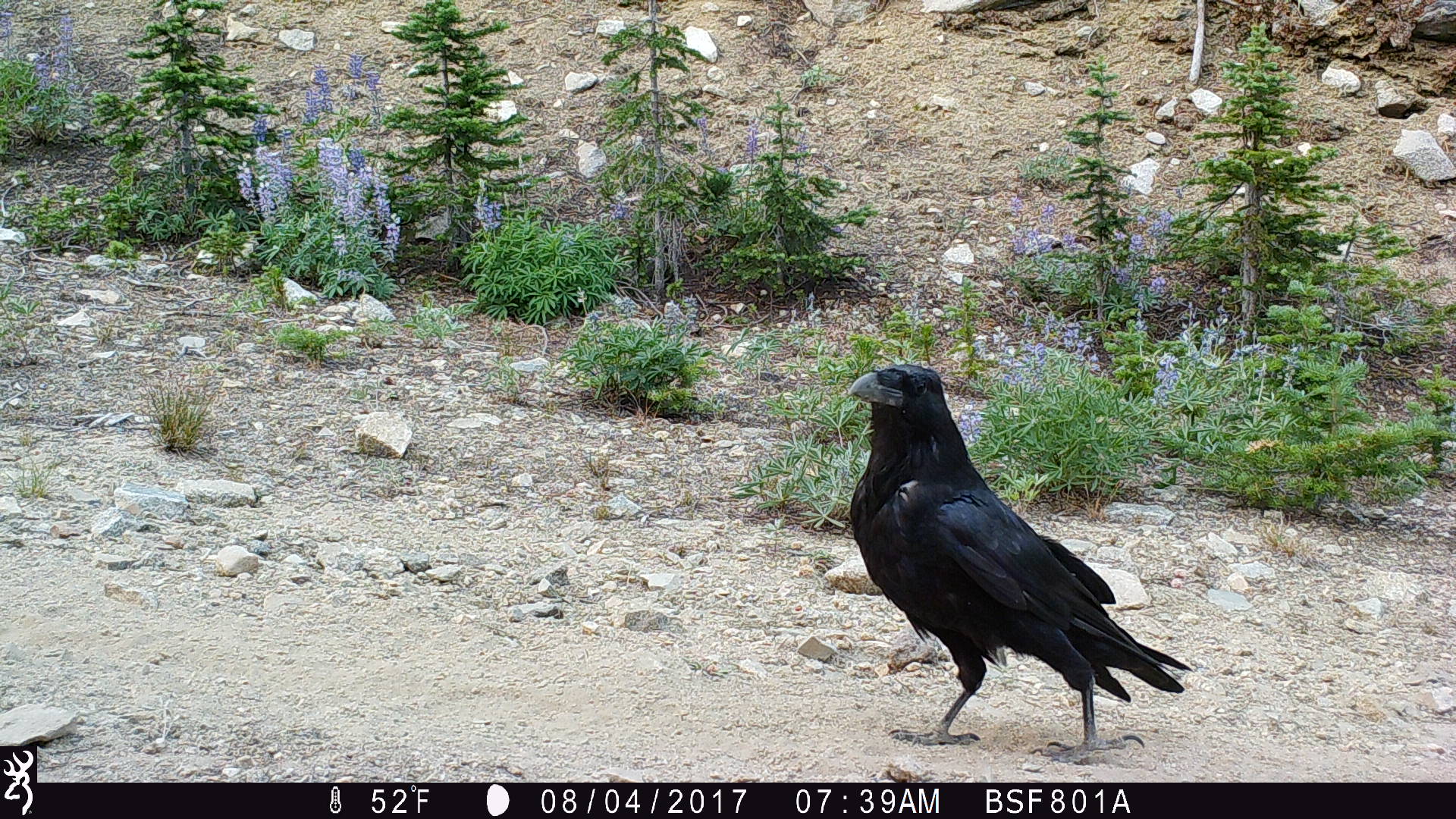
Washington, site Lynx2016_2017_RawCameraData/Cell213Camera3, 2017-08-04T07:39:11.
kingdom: Animalia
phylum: Chordata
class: Aves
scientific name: Aves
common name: birds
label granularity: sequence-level